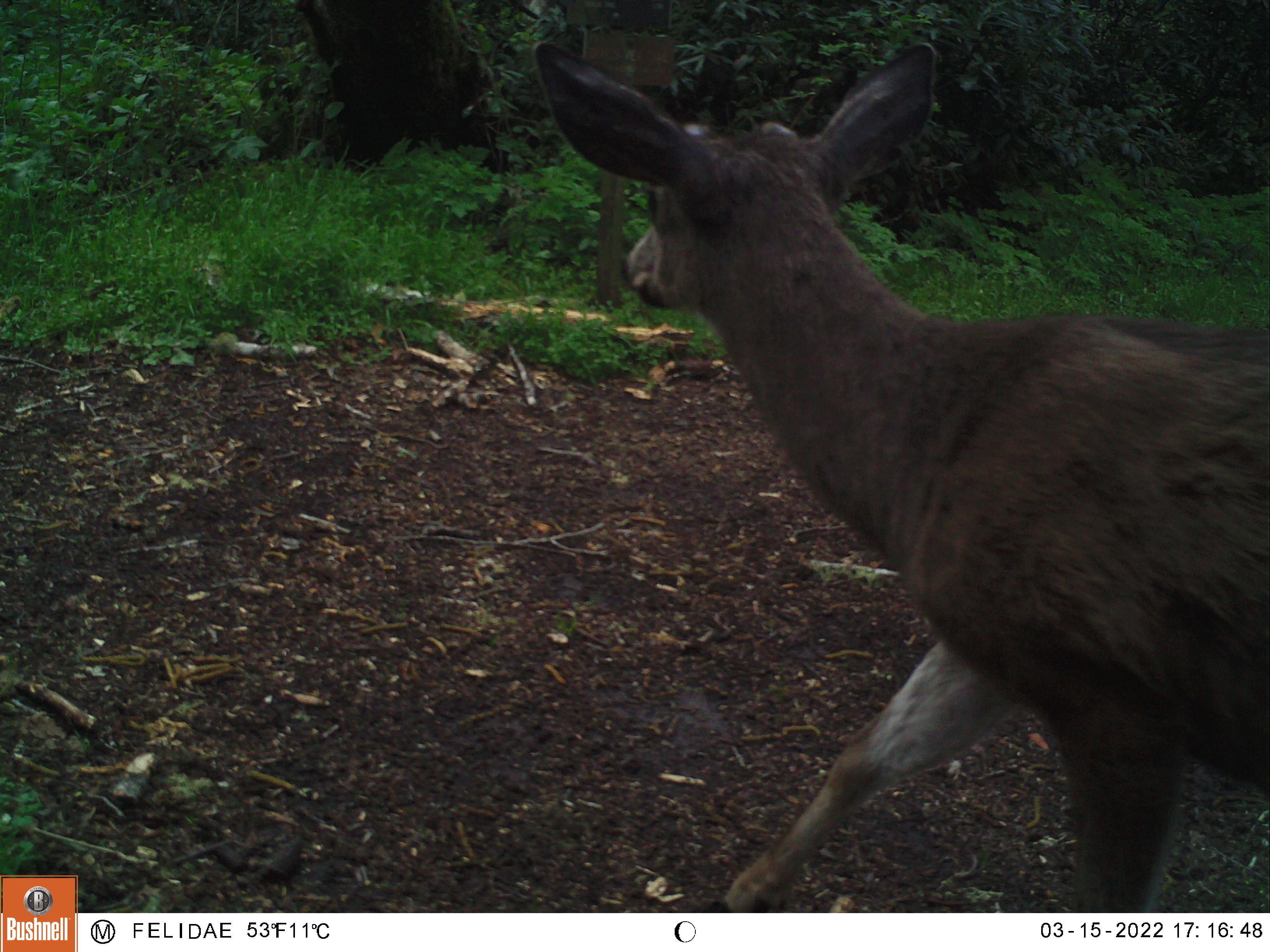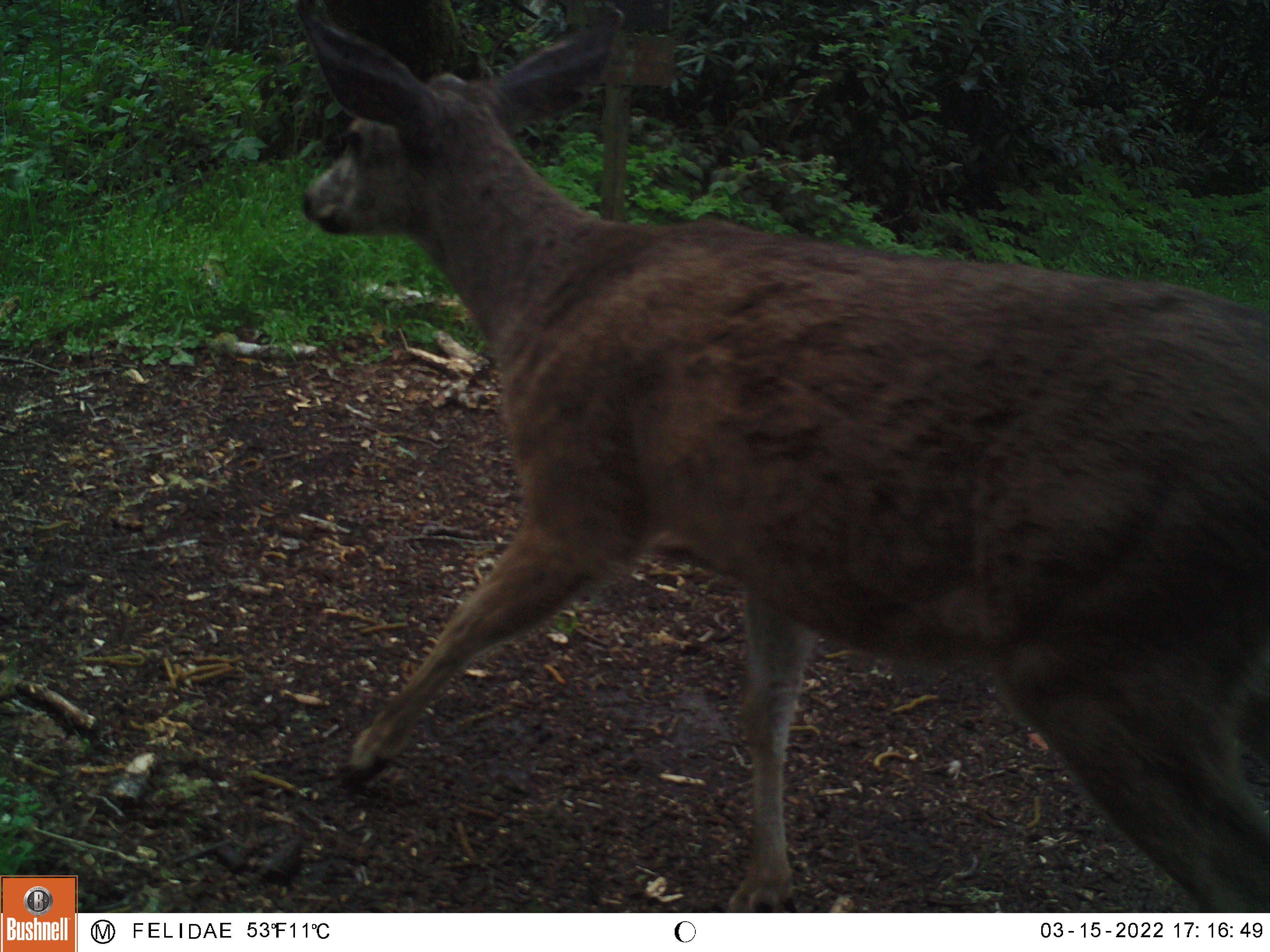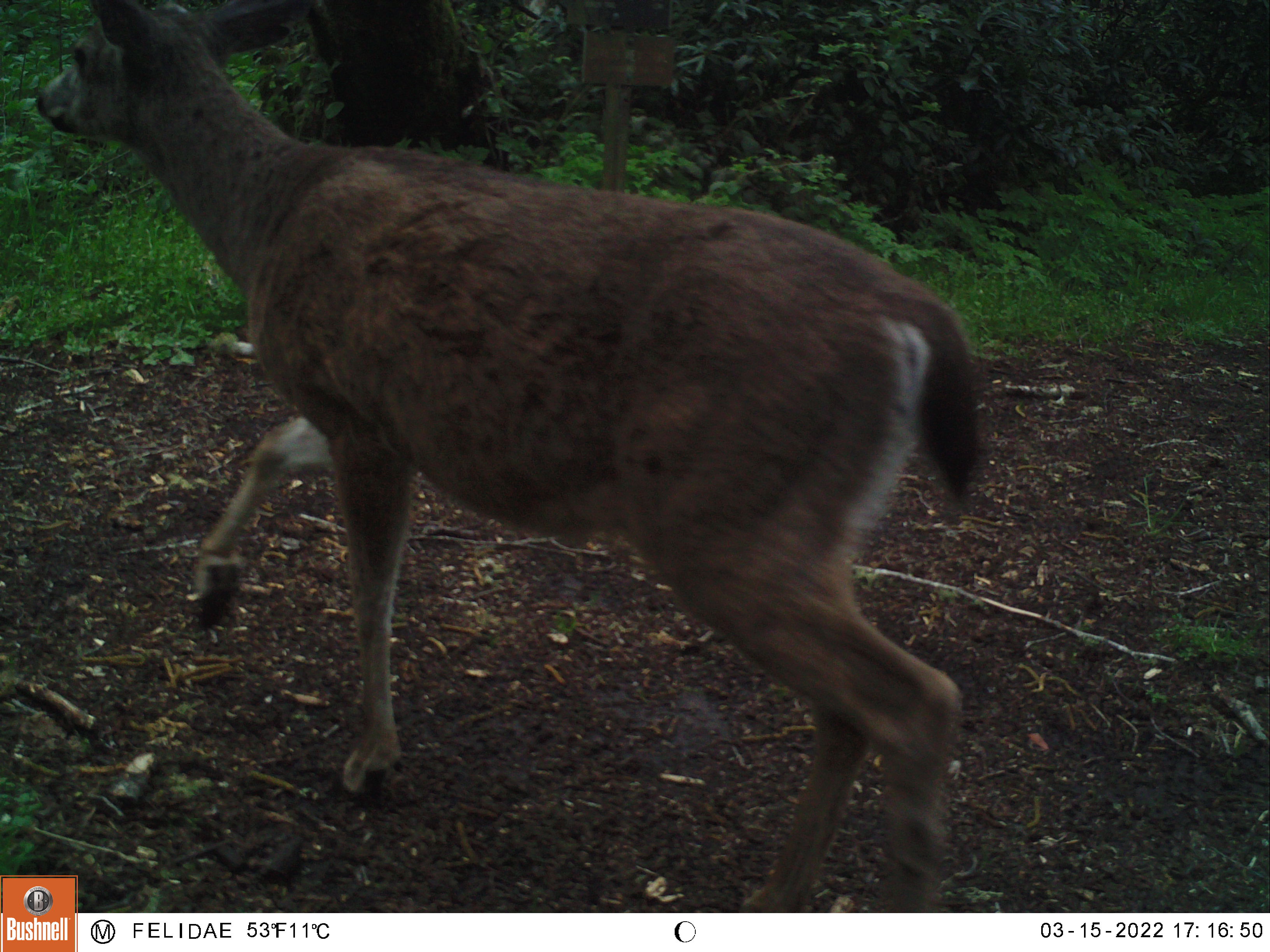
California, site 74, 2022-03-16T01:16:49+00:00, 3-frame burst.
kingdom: Animalia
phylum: Chordata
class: Mammalia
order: Artiodactyla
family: Cervidae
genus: Odocoileus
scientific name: Odocoileus hemionus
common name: mule deer